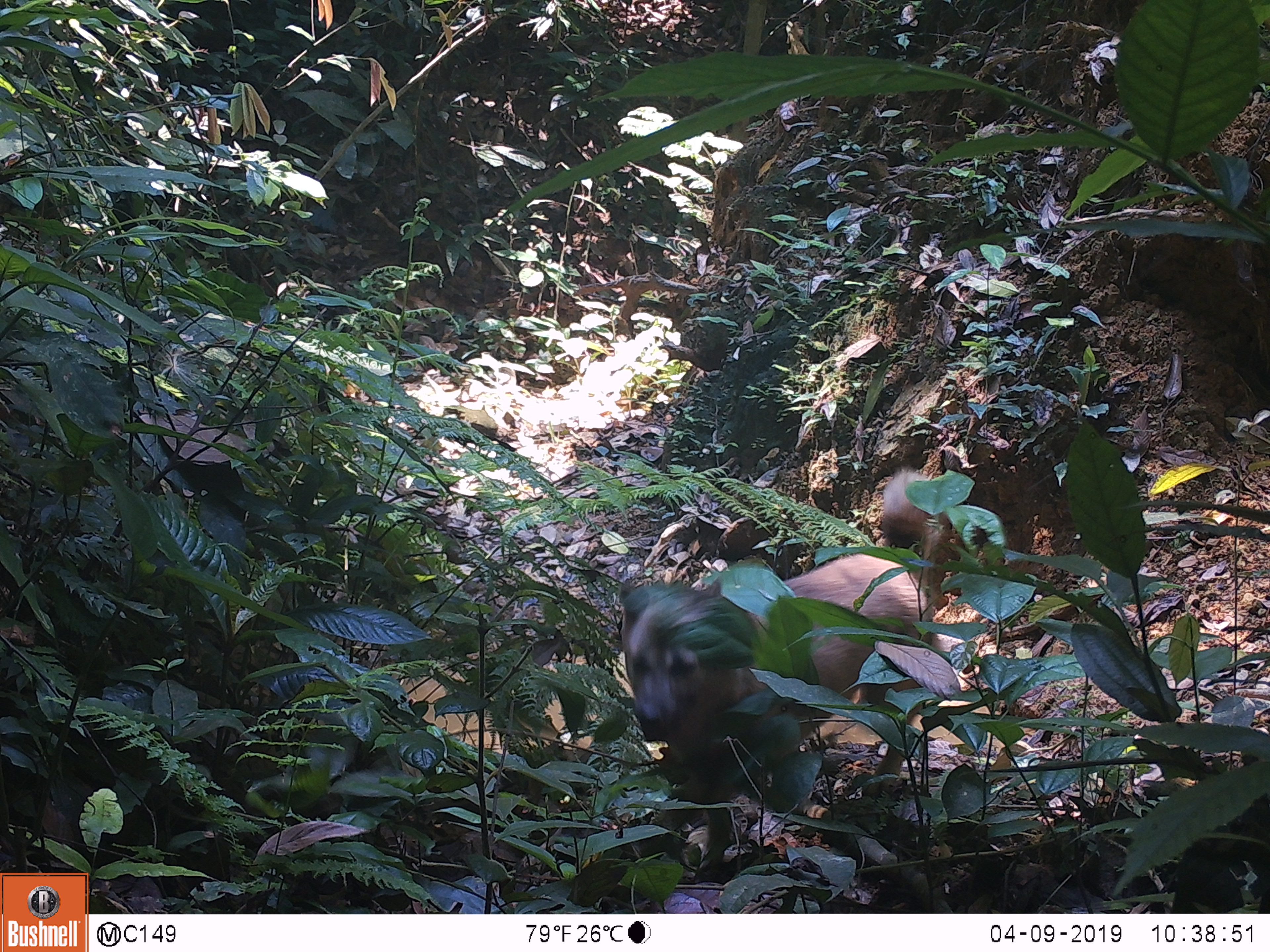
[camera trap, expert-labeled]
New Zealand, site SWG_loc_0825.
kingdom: Animalia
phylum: Chordata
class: Mammalia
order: Carnivora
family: Canidae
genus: Canis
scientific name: Canis familiaris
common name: domestic dog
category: dog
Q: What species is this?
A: Dog (domestic dog) (Canis familiaris).